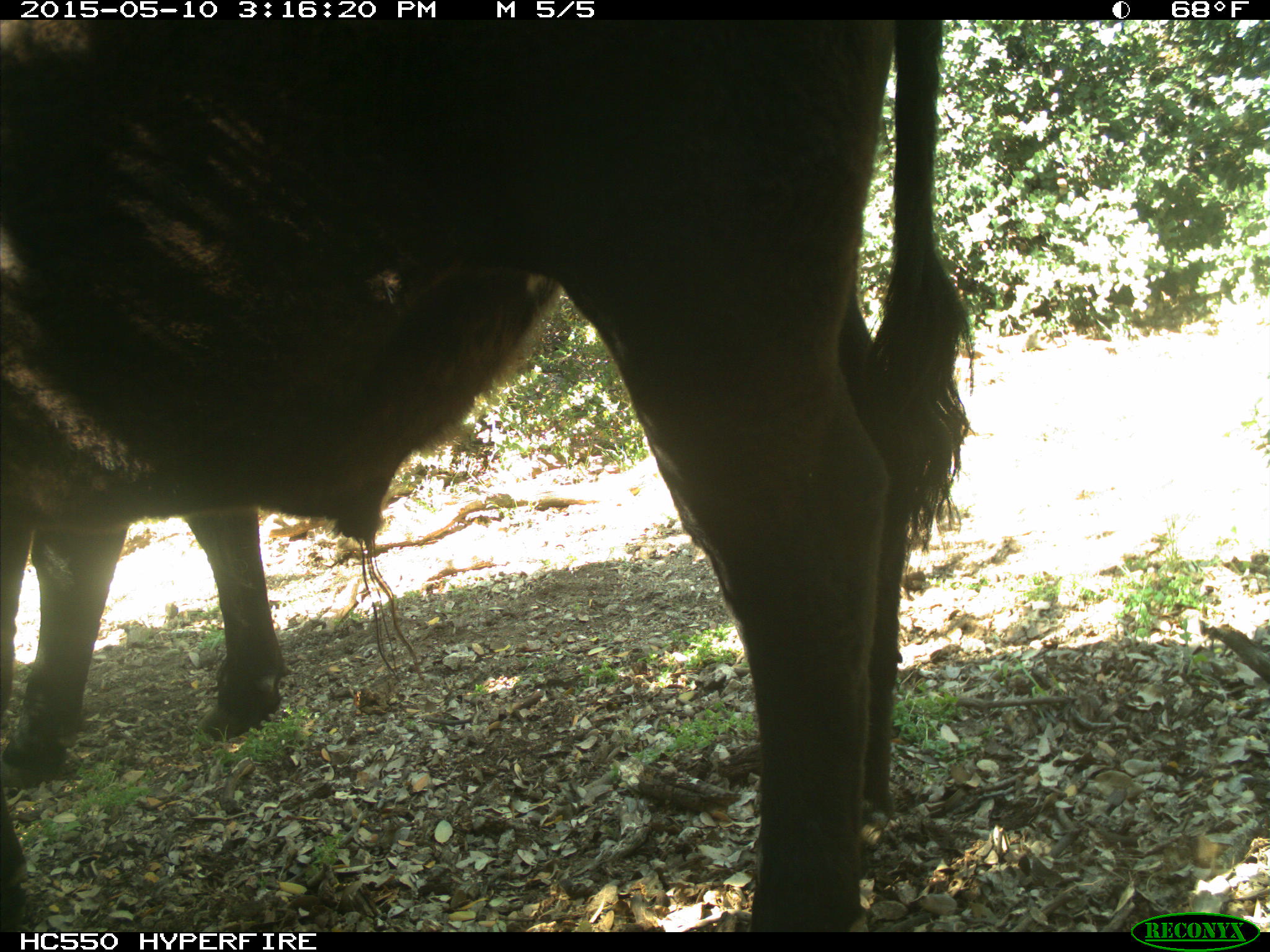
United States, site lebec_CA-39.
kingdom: Animalia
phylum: Chordata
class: Mammalia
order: Artiodactyla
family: Bovidae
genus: Bos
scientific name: Bos taurus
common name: domestic cow